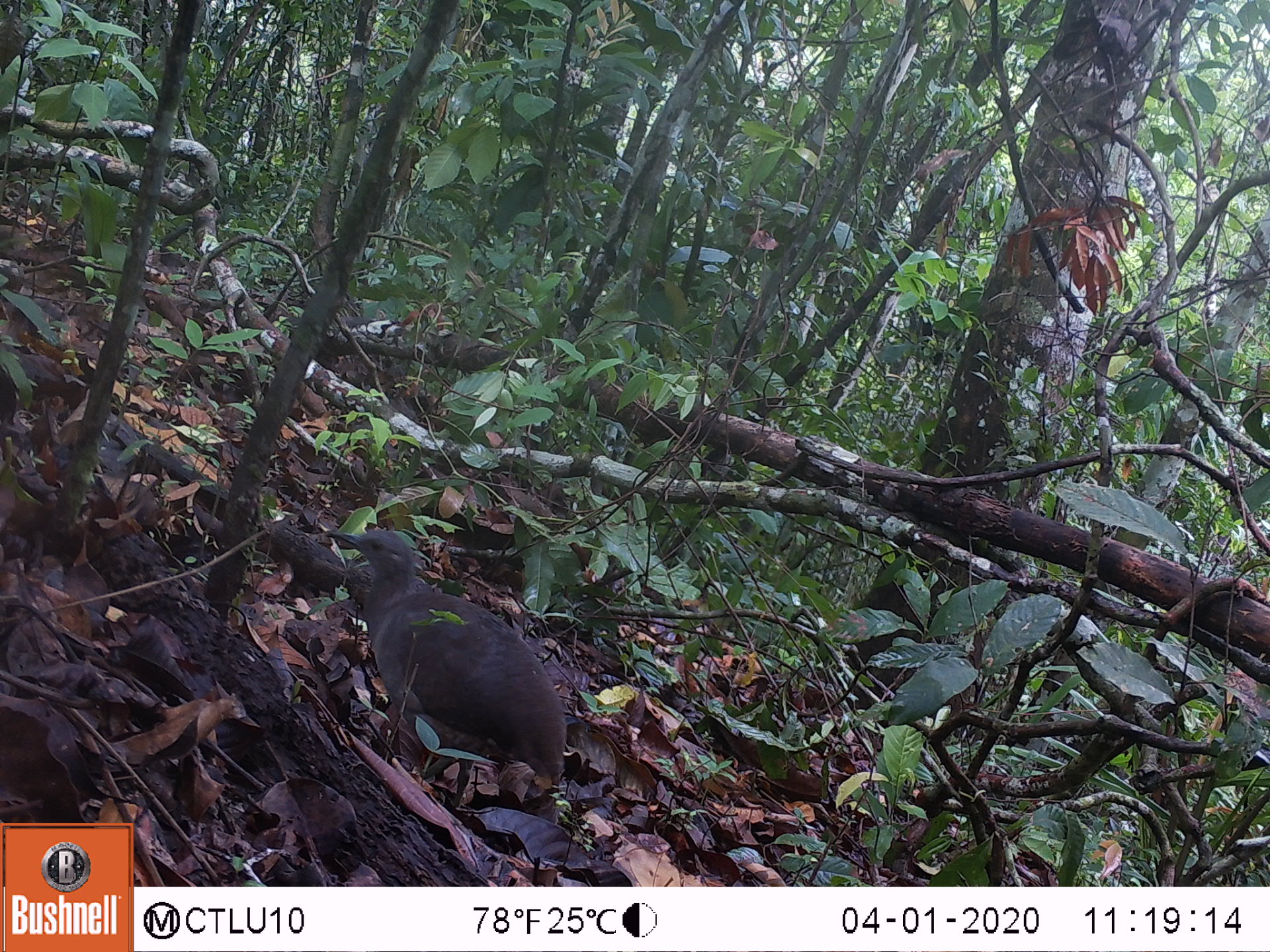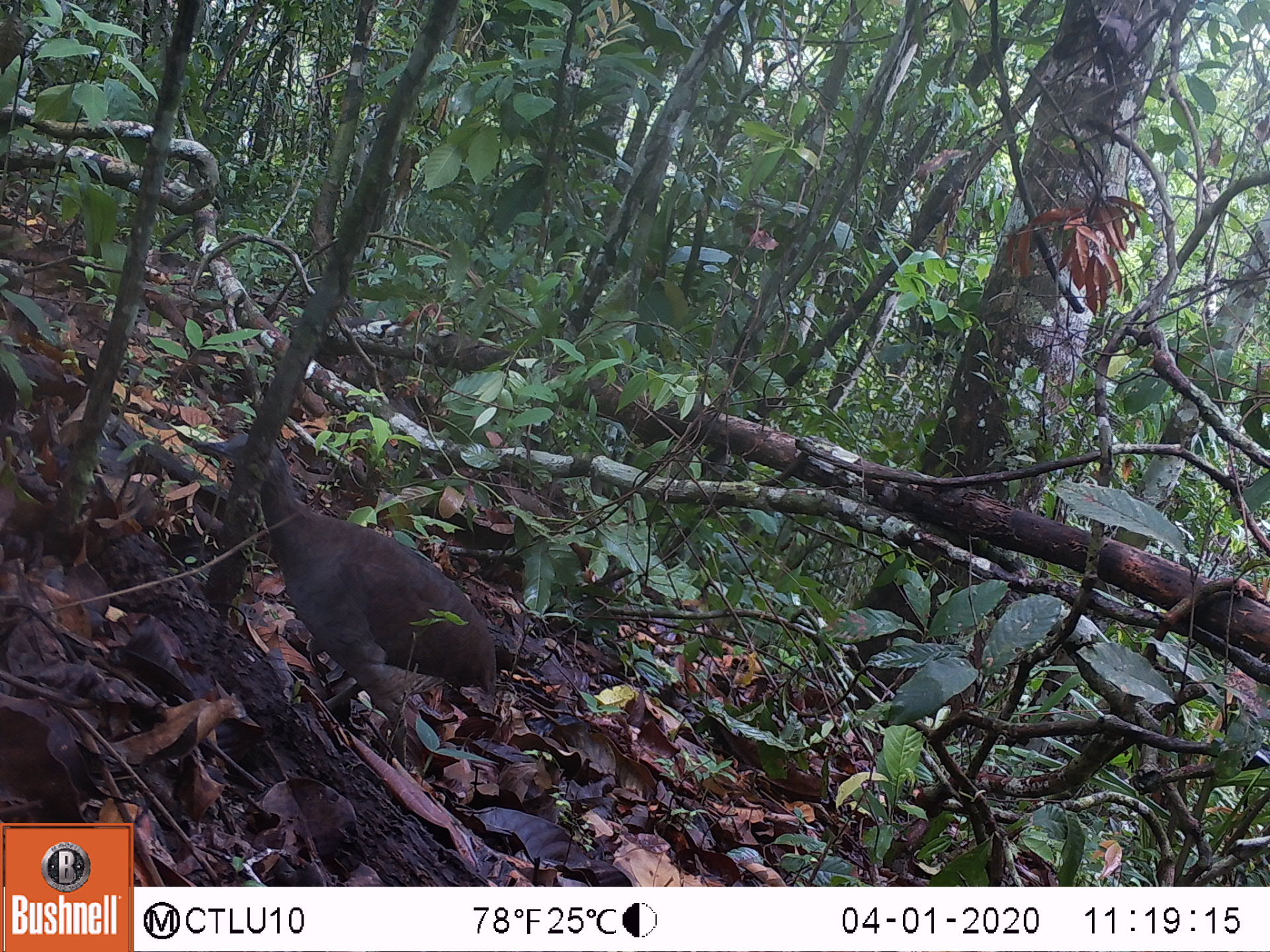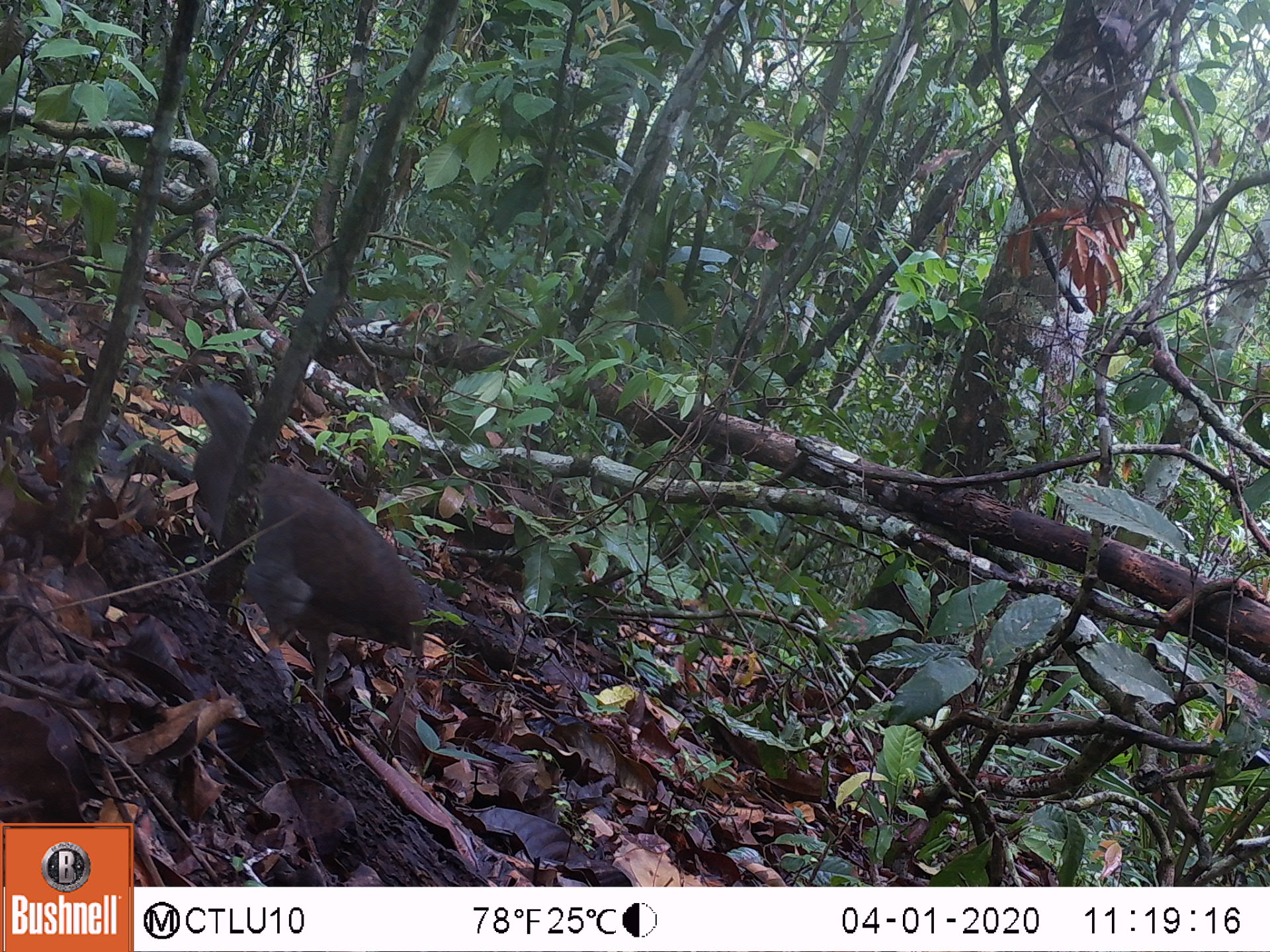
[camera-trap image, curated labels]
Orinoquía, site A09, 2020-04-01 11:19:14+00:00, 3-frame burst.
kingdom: Animalia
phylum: Chordata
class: Aves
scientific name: Aves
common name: bird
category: unknown bird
Unknown bird (bird) (Aves).